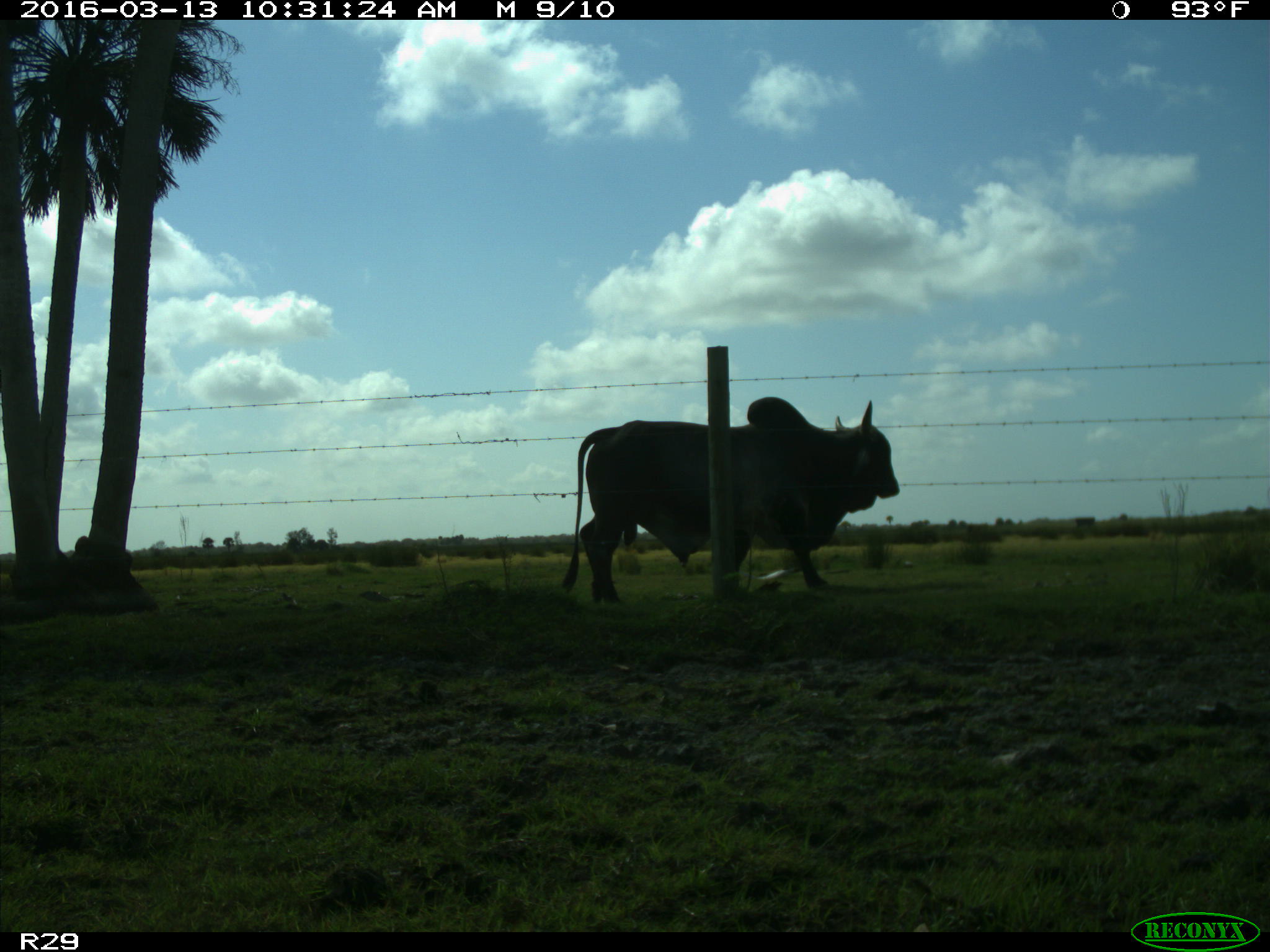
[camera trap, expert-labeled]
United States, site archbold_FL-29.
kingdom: Animalia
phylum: Chordata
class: Mammalia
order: Artiodactyla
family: Bovidae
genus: Bos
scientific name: Bos taurus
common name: domestic cow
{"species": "Bos taurus (domestic cow)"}